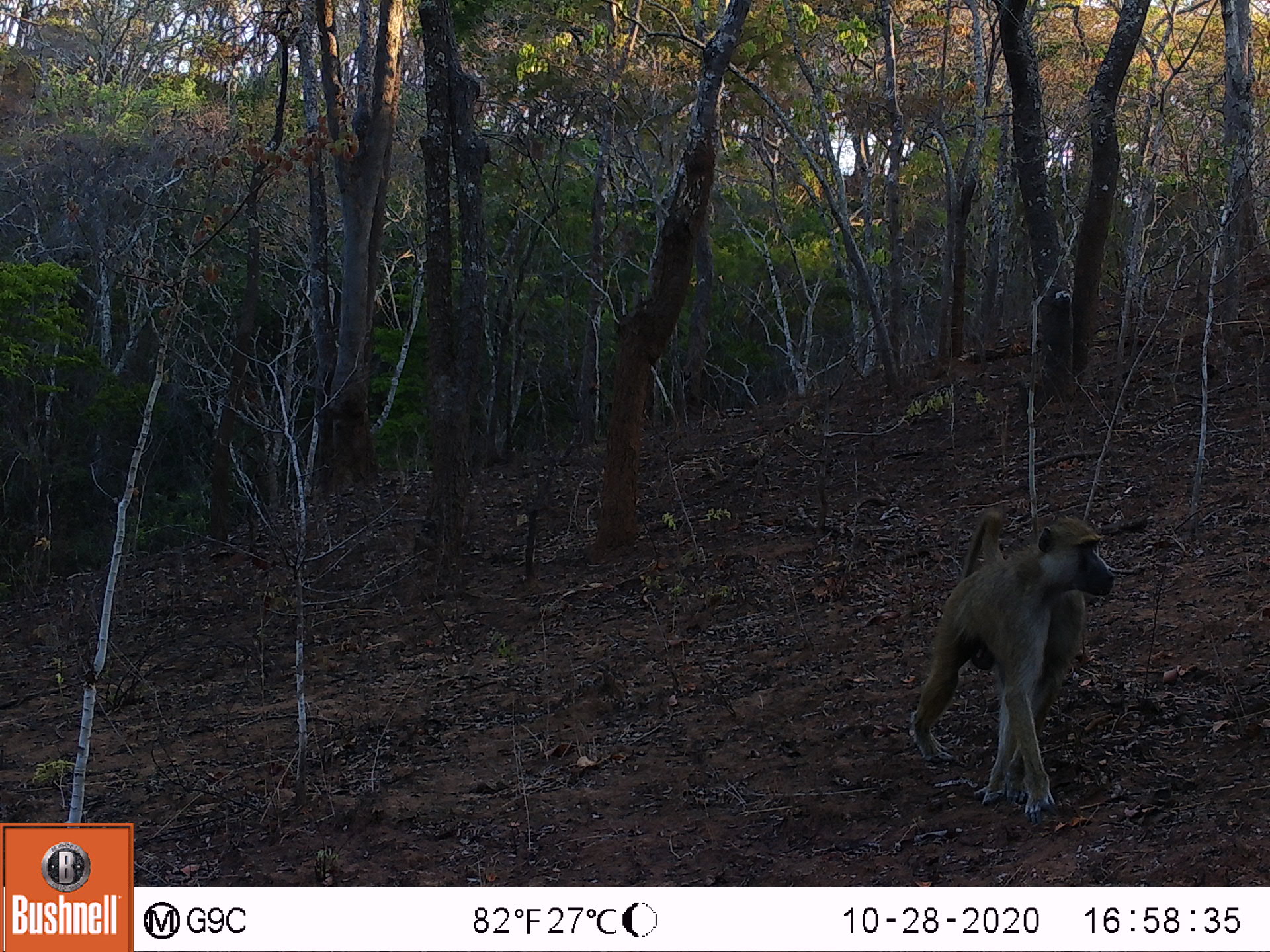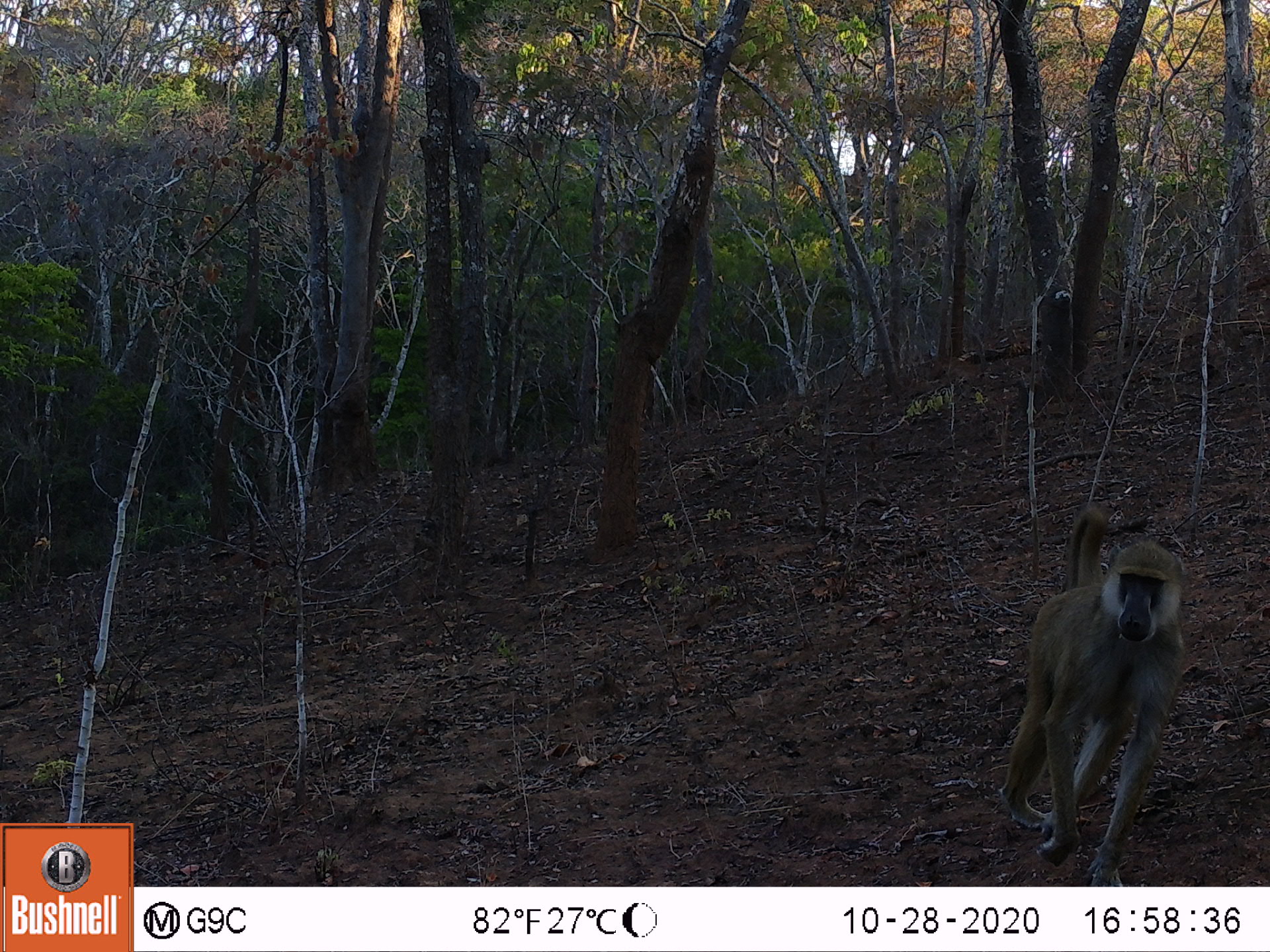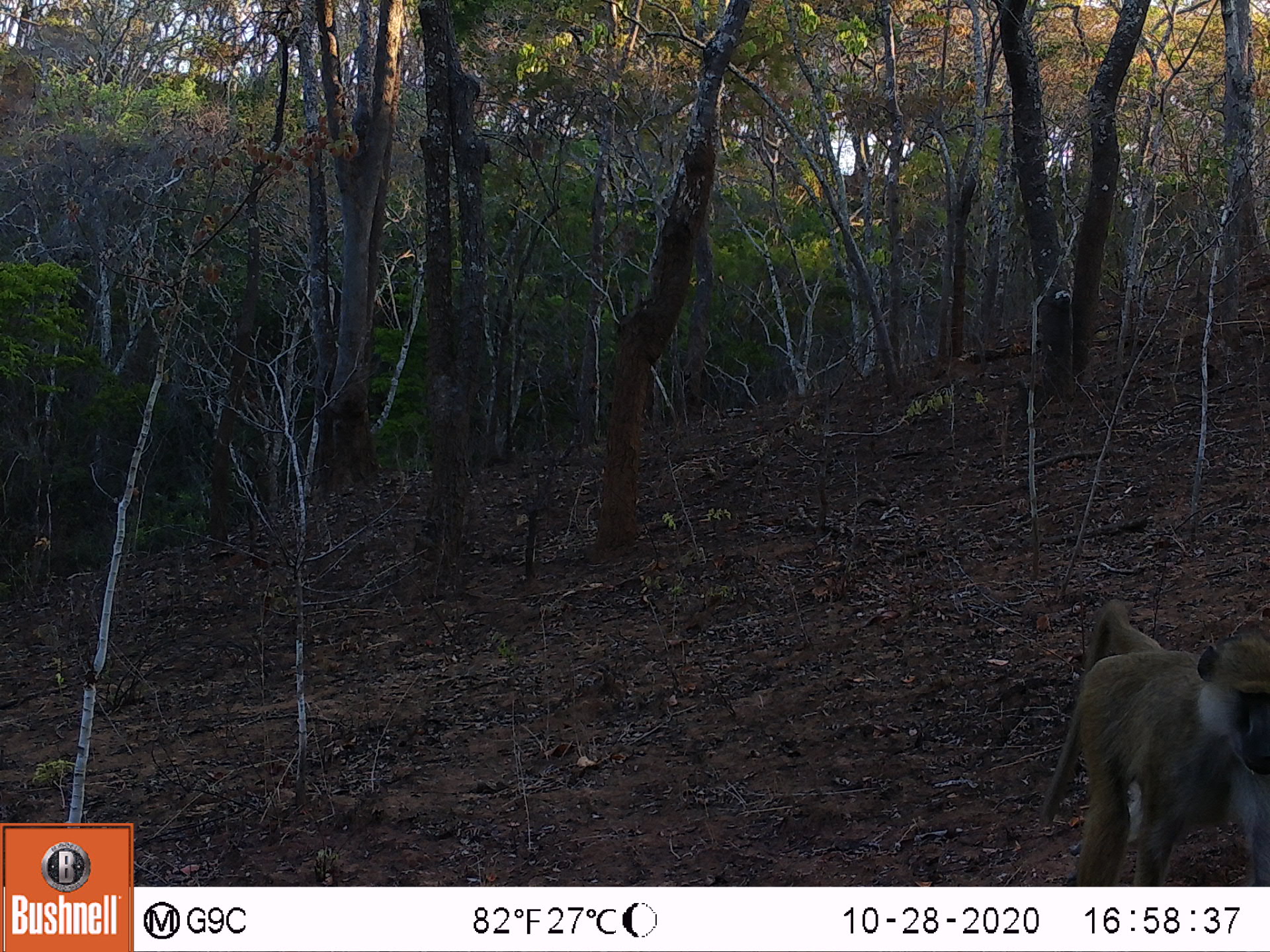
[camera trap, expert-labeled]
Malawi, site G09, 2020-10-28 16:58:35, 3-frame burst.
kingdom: Animalia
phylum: Chordata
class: Mammalia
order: Primates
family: Cercopithecidae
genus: Papio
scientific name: Papio cynocephalus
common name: yellow baboon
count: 1